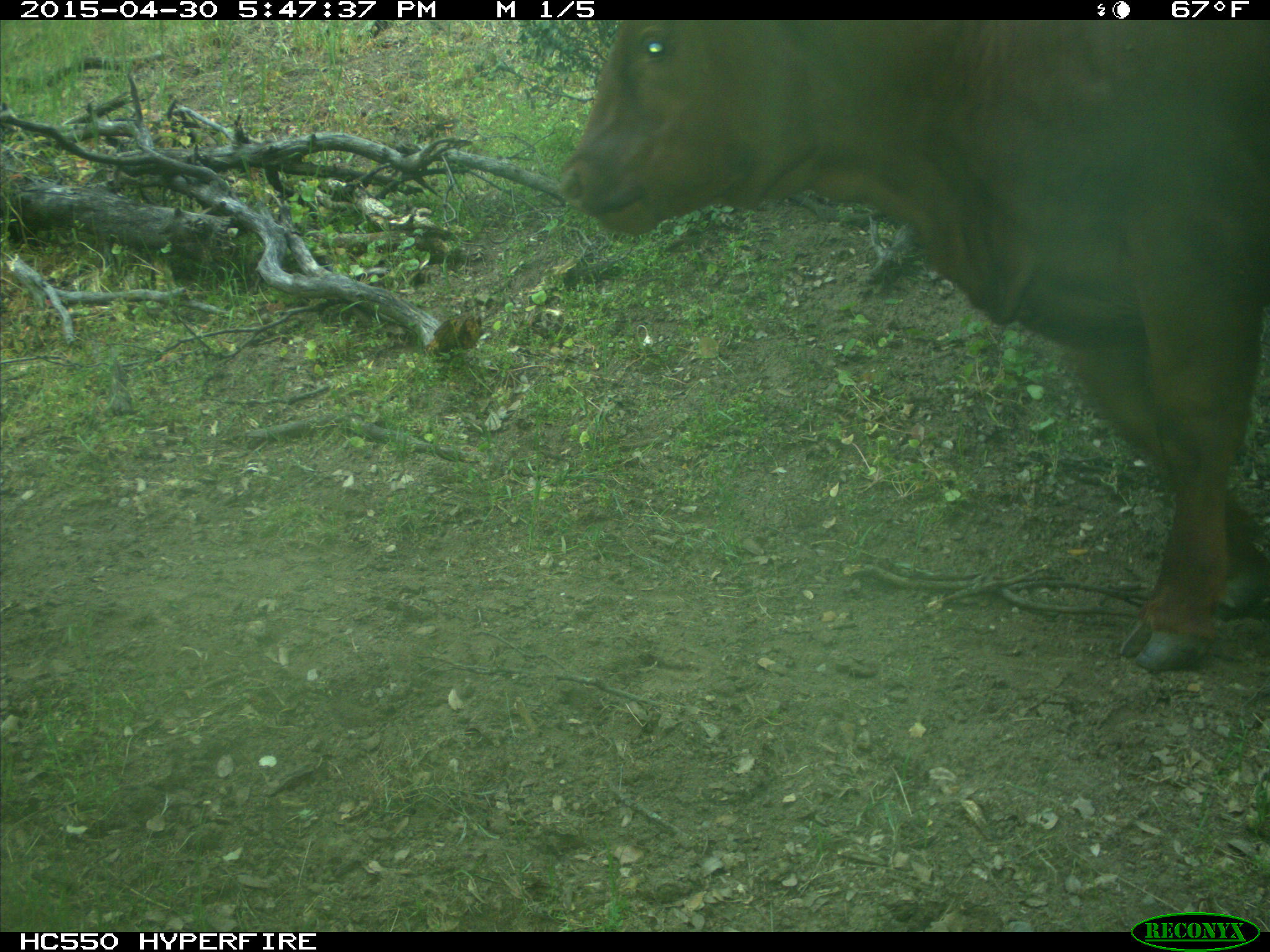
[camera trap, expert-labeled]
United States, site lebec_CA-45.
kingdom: Animalia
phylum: Chordata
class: Mammalia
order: Artiodactyla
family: Bovidae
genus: Bos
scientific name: Bos taurus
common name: domestic cow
Bos taurus (domestic cow).